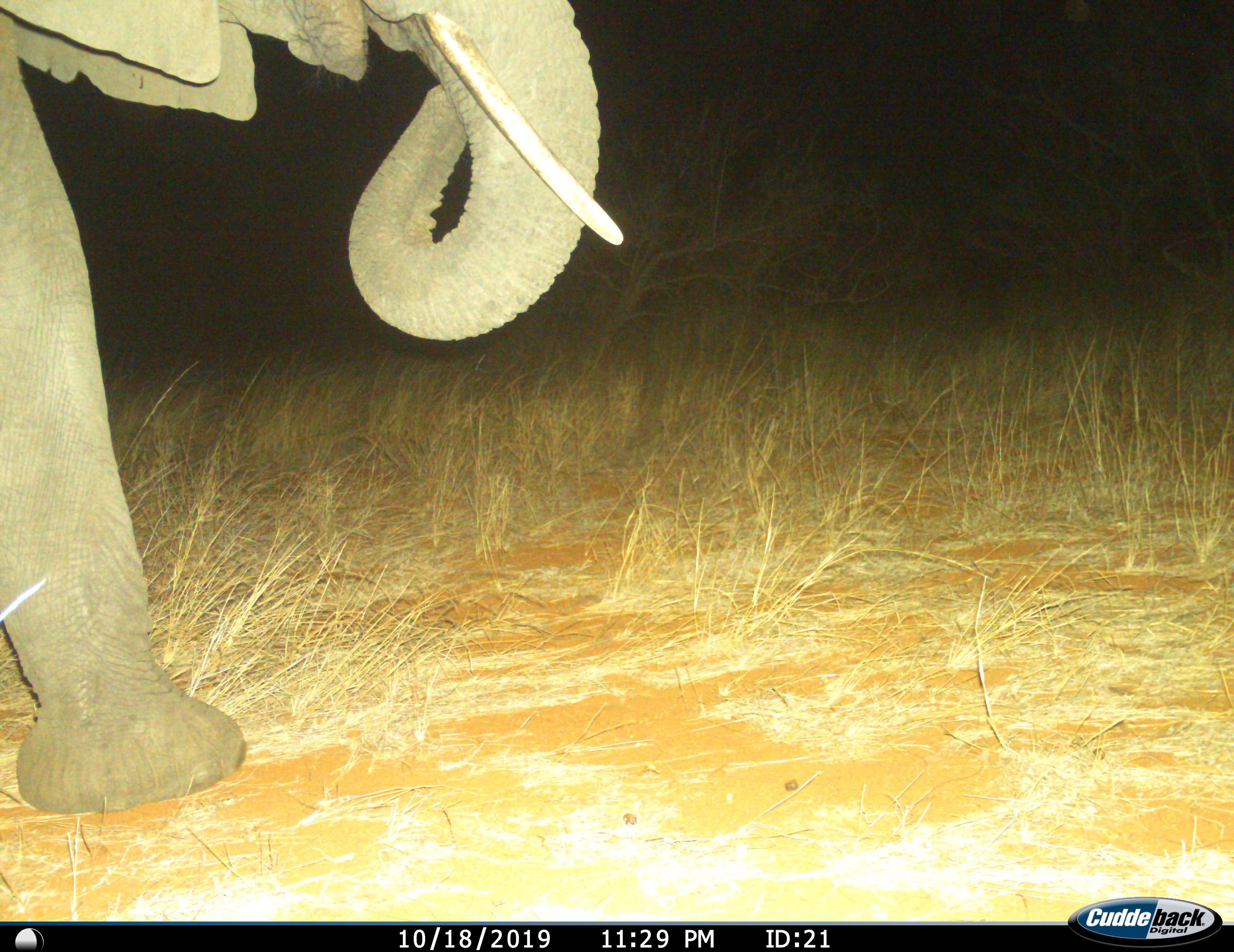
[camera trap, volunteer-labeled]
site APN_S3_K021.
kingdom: Animalia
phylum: Chordata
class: Mammalia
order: Proboscidea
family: Elephantidae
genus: Loxodonta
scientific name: Loxodonta africana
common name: african bush elephant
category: elephant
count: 1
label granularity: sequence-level